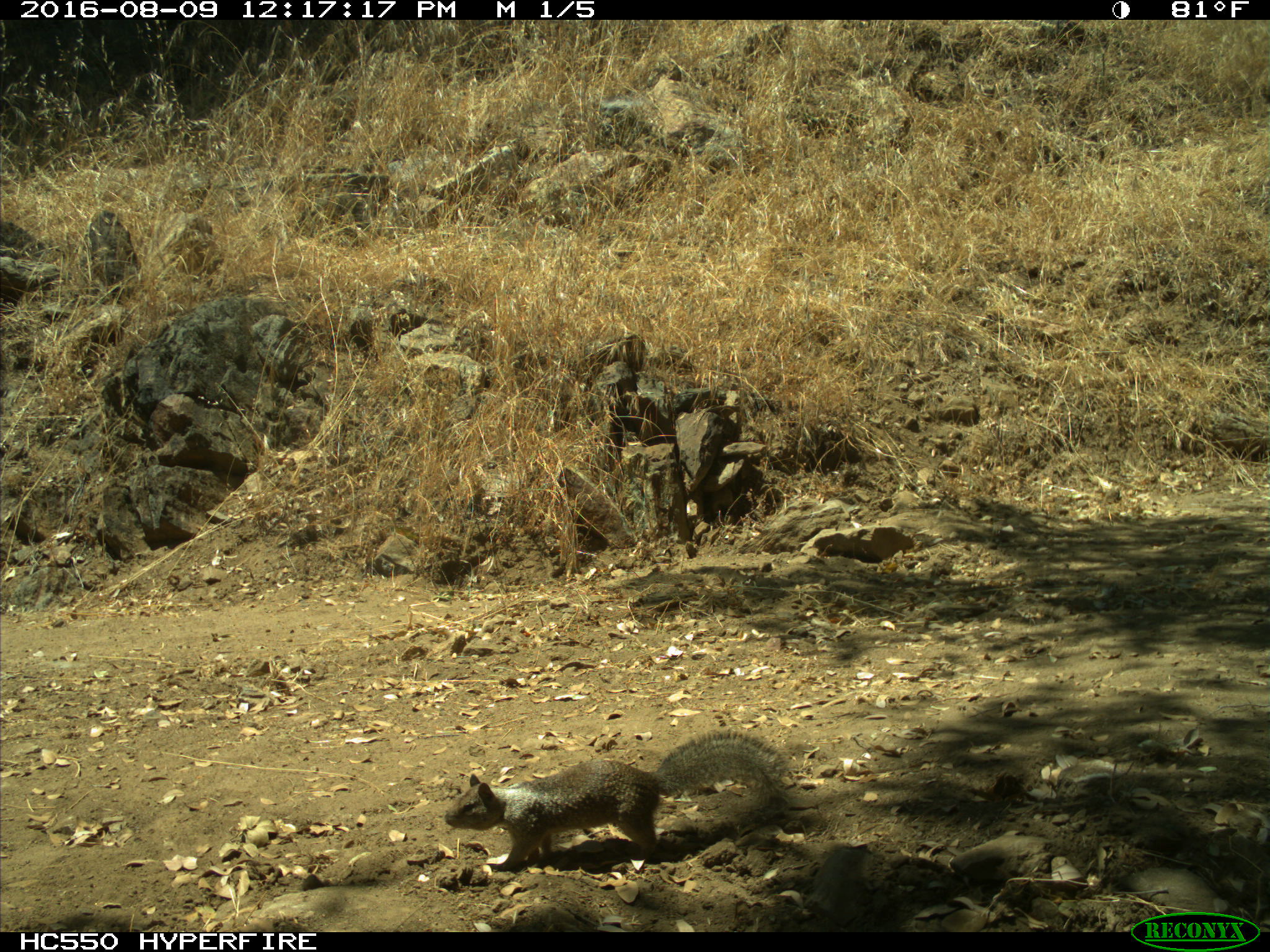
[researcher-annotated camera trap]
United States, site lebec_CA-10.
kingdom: Animalia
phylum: Chordata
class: Mammalia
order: Rodentia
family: Sciuridae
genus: Otospermophilus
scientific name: Otospermophilus beecheyi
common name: california ground squirrel